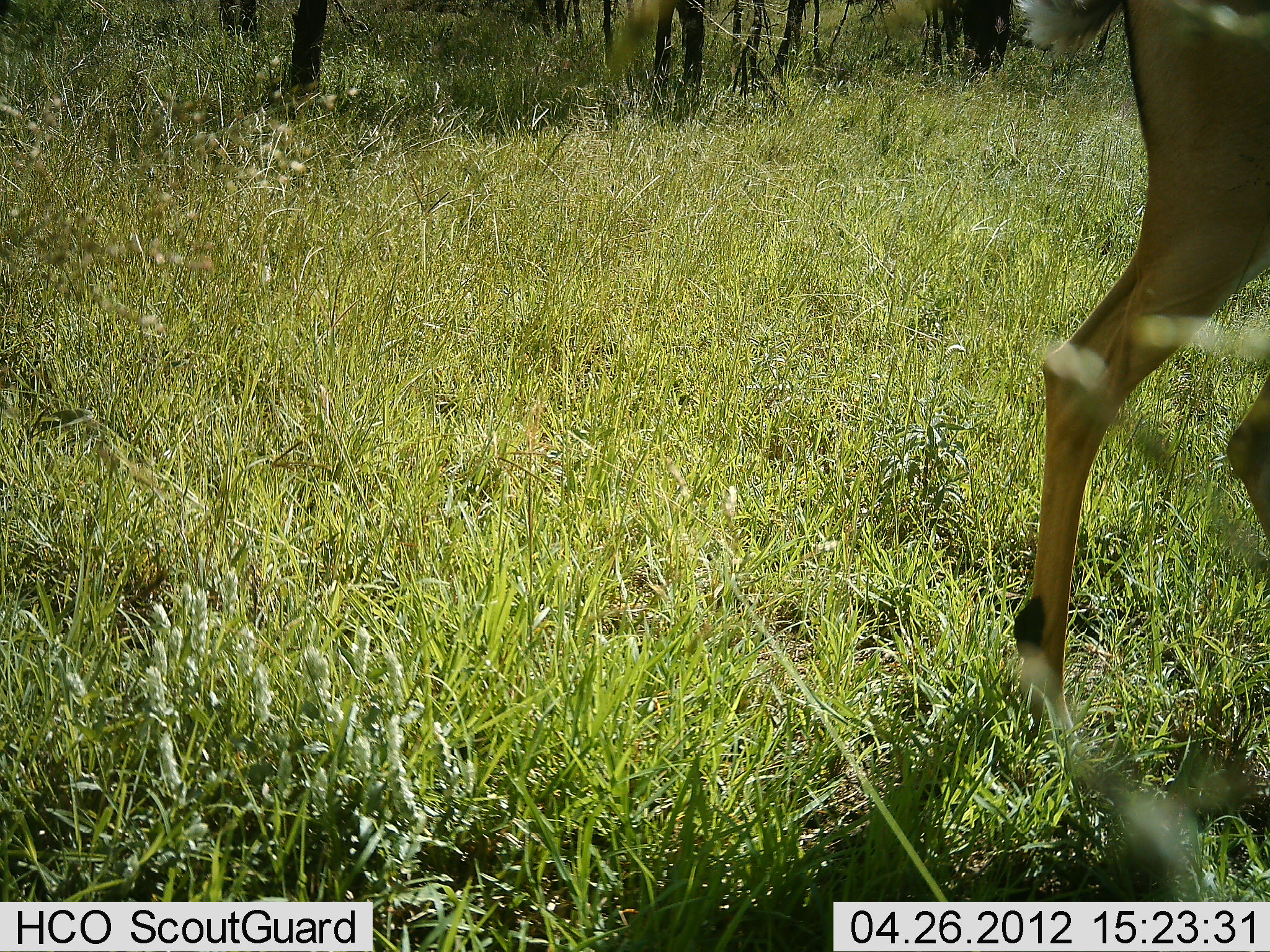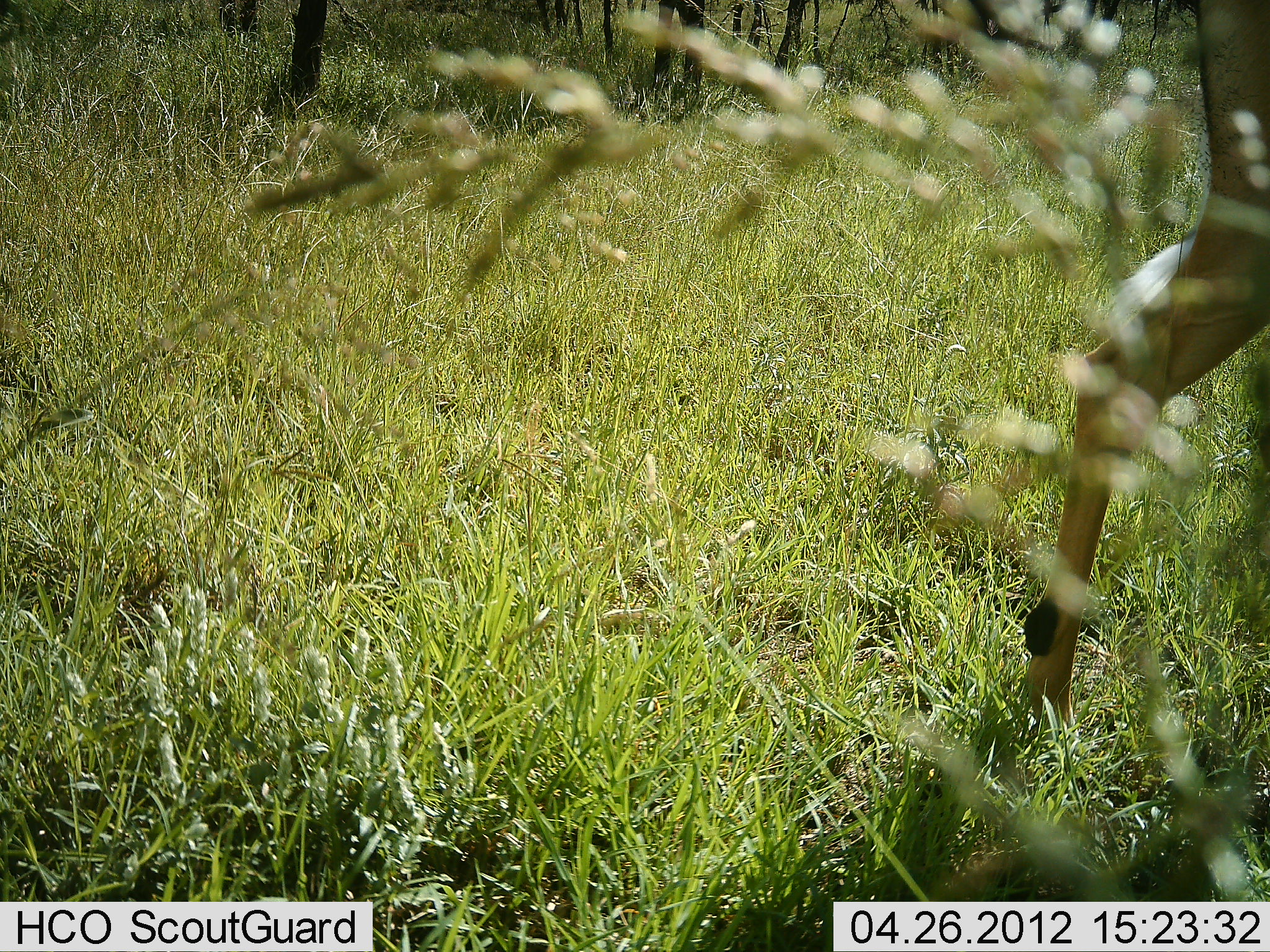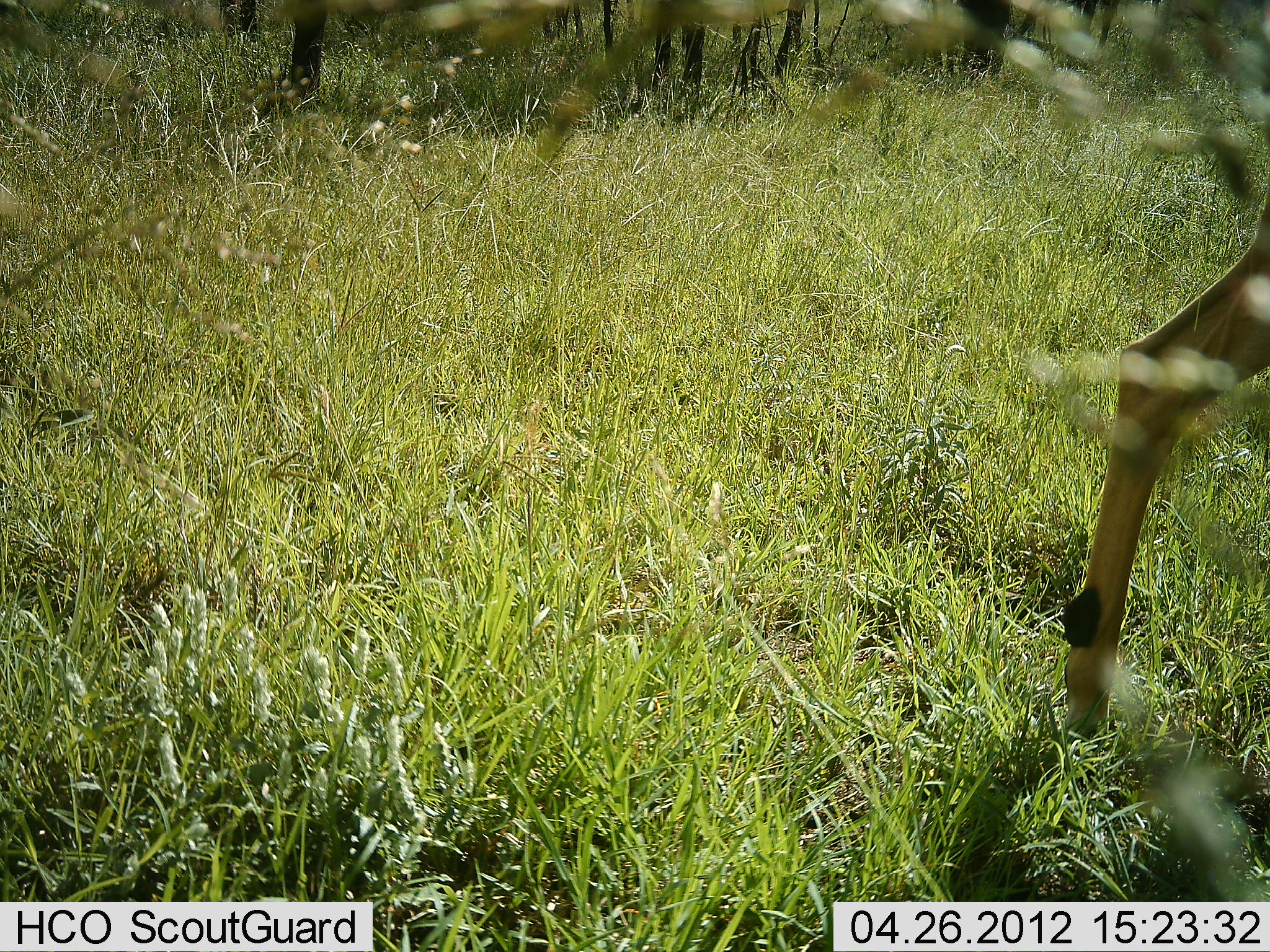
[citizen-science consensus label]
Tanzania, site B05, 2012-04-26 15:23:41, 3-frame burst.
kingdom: Animalia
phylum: Chordata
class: Mammalia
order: Artiodactyla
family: Bovidae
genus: Aepyceros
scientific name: Aepyceros melampus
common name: impala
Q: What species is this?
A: Impala (Aepyceros melampus).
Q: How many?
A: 1.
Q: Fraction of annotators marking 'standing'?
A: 33%.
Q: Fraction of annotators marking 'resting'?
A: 0%.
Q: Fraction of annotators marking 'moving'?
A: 67%.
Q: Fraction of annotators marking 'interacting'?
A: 0%.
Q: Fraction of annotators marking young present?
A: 0%.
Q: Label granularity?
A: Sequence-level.